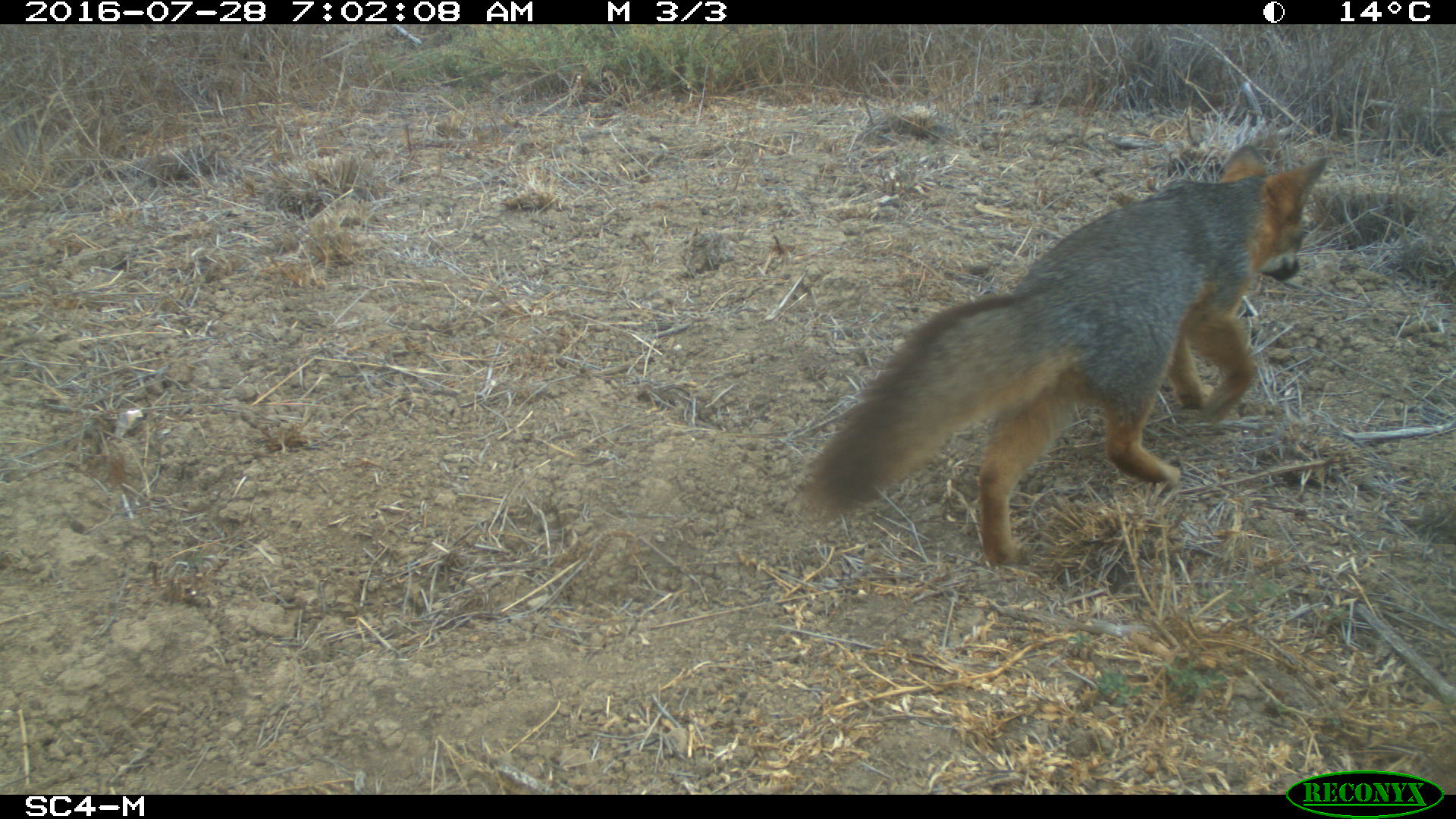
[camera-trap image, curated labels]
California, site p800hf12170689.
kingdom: Animalia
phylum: Chordata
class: Mammalia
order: Carnivora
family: Canidae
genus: Urocyon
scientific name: Urocyon littoralis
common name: island fox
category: fox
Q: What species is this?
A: Fox (island fox) (Urocyon littoralis).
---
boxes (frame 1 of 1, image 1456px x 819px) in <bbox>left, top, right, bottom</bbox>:
fox: <bbox>803, 140, 1329, 567</bbox>